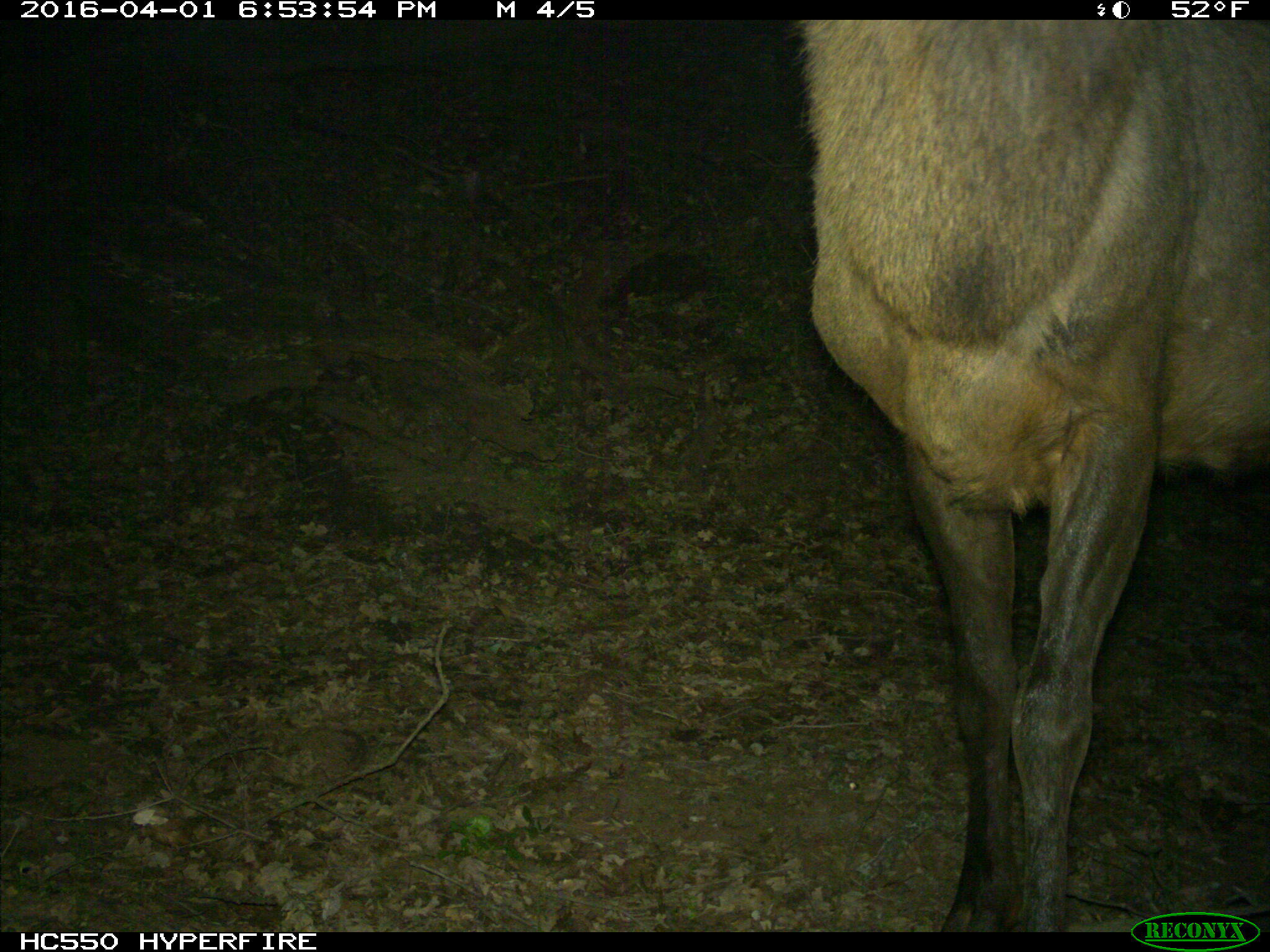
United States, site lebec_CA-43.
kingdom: Animalia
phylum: Chordata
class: Mammalia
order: Artiodactyla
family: Cervidae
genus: Cervus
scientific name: Cervus canadensis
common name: elk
Cervus canadensis (elk).